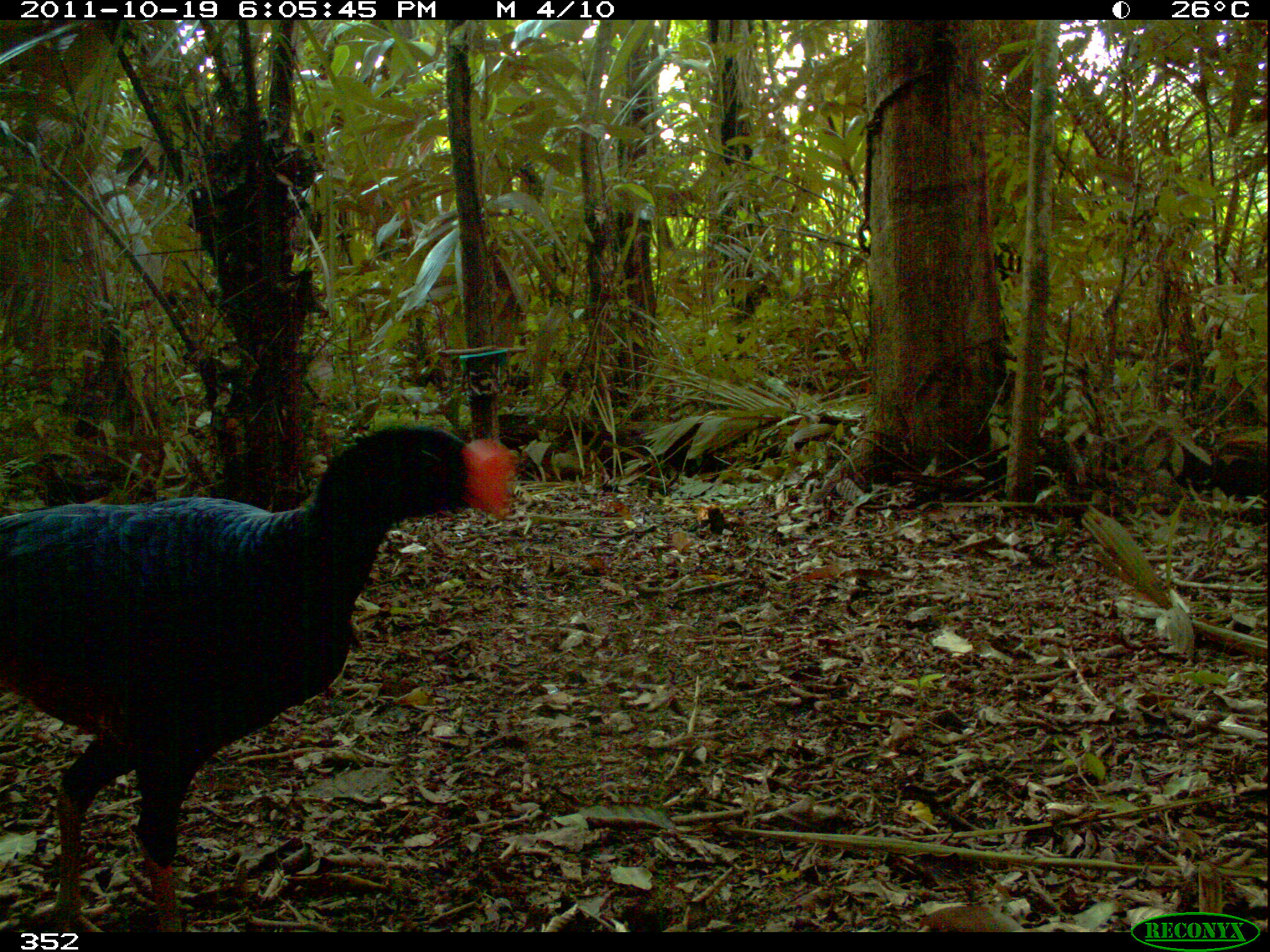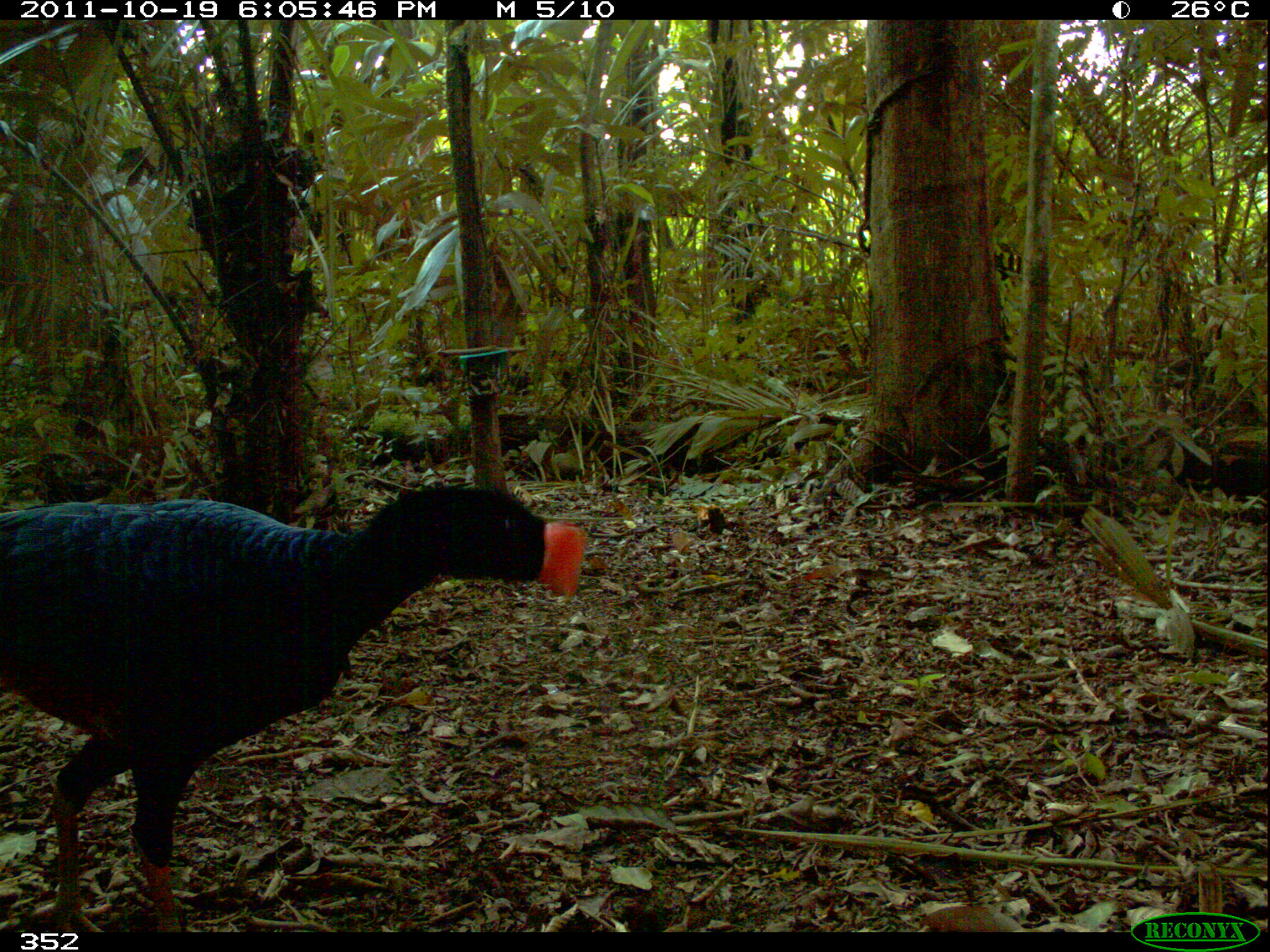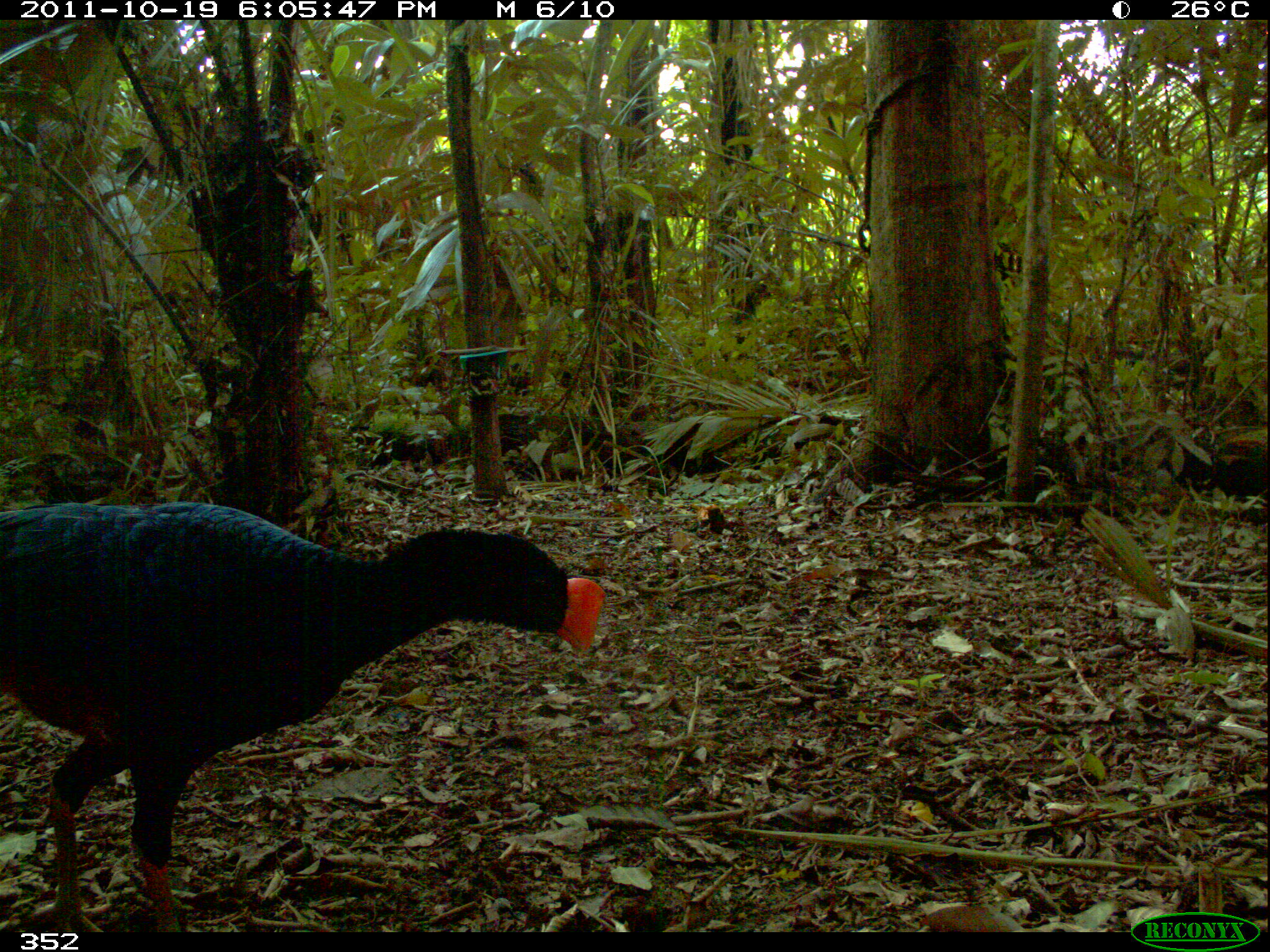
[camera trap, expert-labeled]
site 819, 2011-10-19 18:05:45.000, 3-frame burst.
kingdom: Animalia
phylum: Chordata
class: Aves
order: Galliformes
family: Cracidae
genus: Mitu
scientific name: Mitu tuberosum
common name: razor-billed curassow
Mitu tuberosum (razor-billed curassow).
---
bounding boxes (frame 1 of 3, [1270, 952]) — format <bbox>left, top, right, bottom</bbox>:
mitu tuberosum: <bbox>0, 422, 516, 932</bbox>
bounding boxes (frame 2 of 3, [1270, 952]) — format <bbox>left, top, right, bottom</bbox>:
mitu tuberosum: <bbox>0, 480, 585, 932</bbox>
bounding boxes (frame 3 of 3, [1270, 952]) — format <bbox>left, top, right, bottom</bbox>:
mitu tuberosum: <bbox>0, 500, 603, 932</bbox>